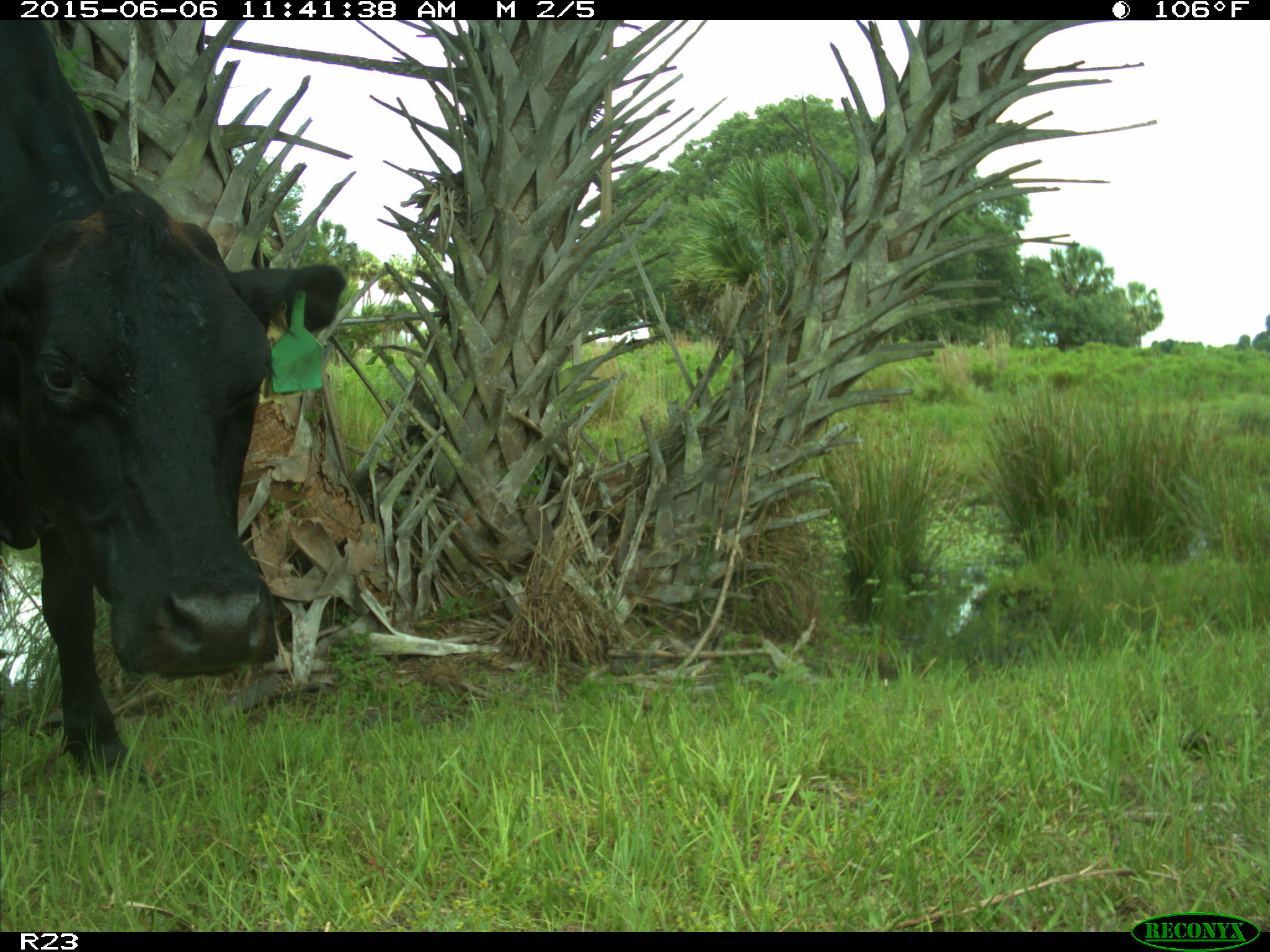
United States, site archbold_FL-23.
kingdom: Animalia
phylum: Chordata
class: Mammalia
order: Artiodactyla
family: Bovidae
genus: Bos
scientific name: Bos taurus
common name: domestic cow